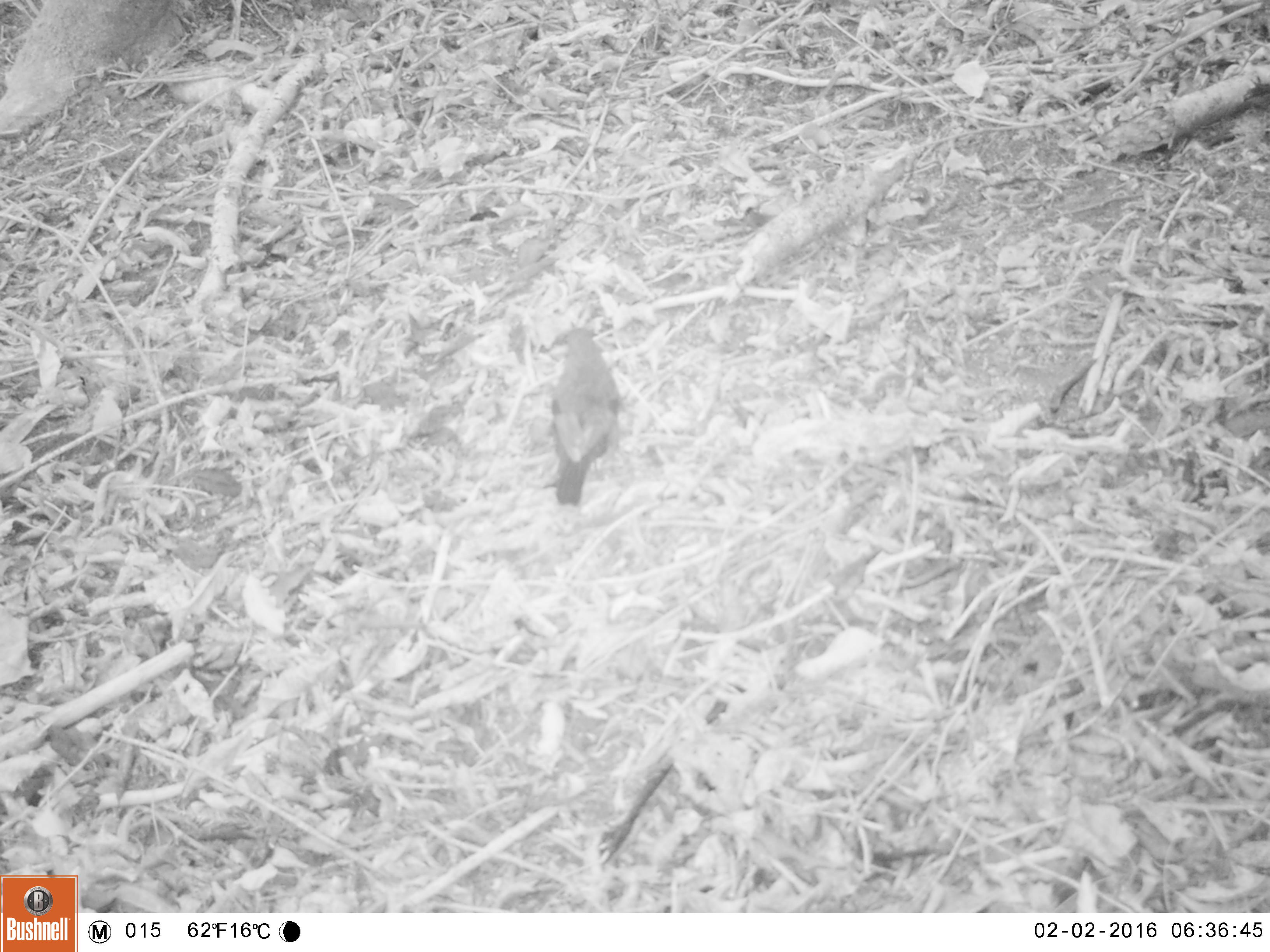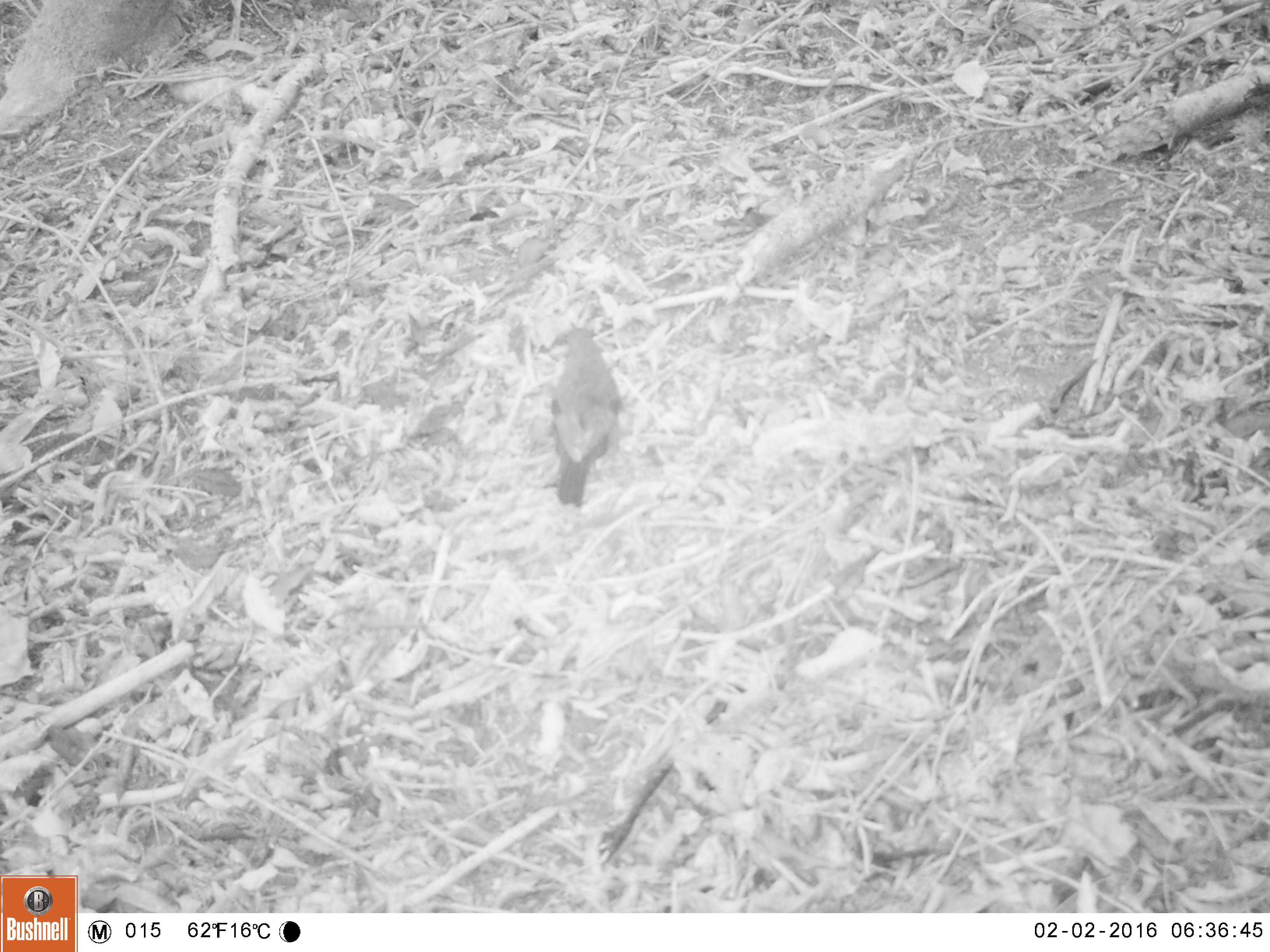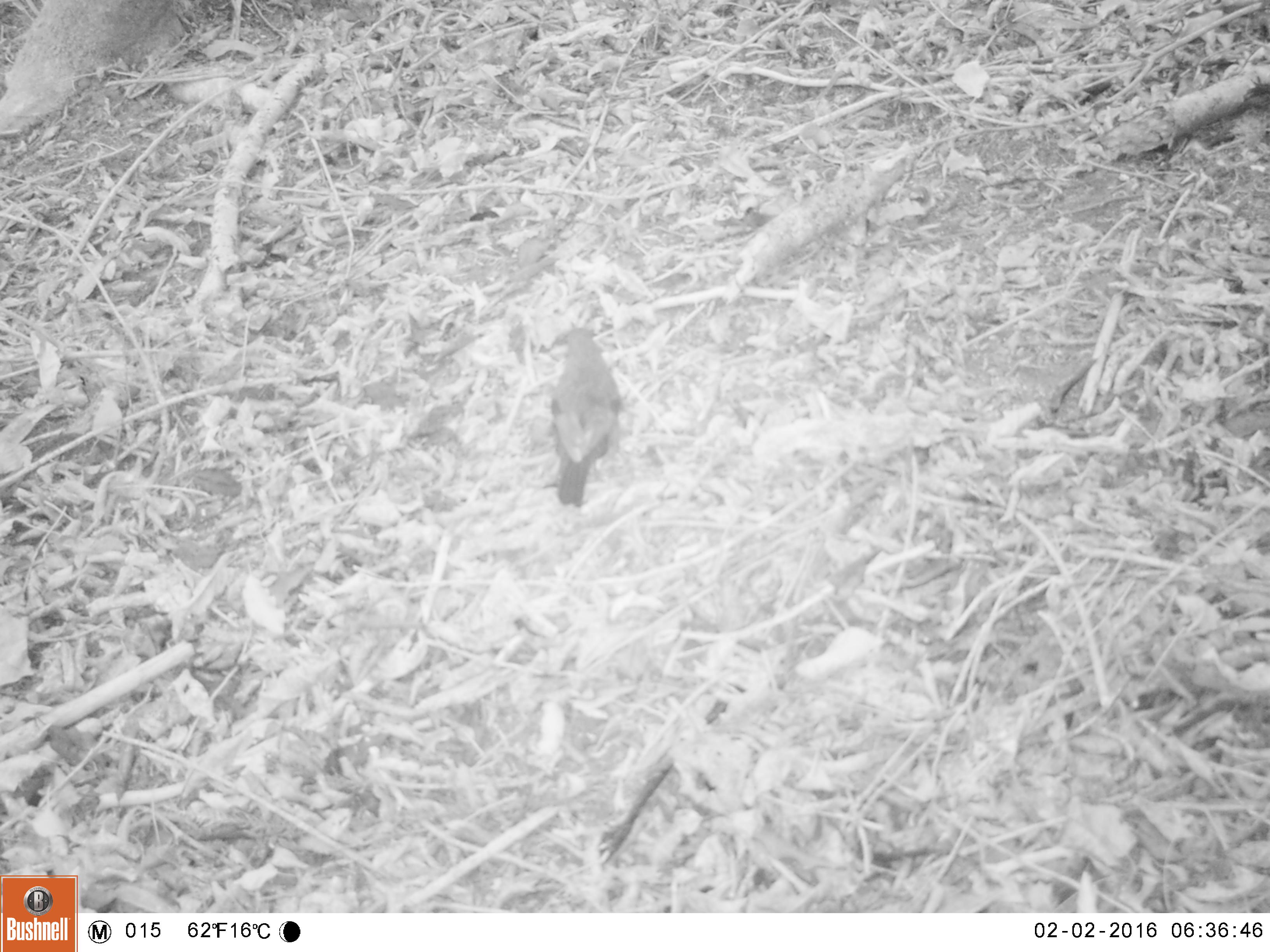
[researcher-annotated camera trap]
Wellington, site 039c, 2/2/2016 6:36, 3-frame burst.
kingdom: Animalia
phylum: Chordata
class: Aves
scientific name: Aves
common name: bird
Bird (Aves).